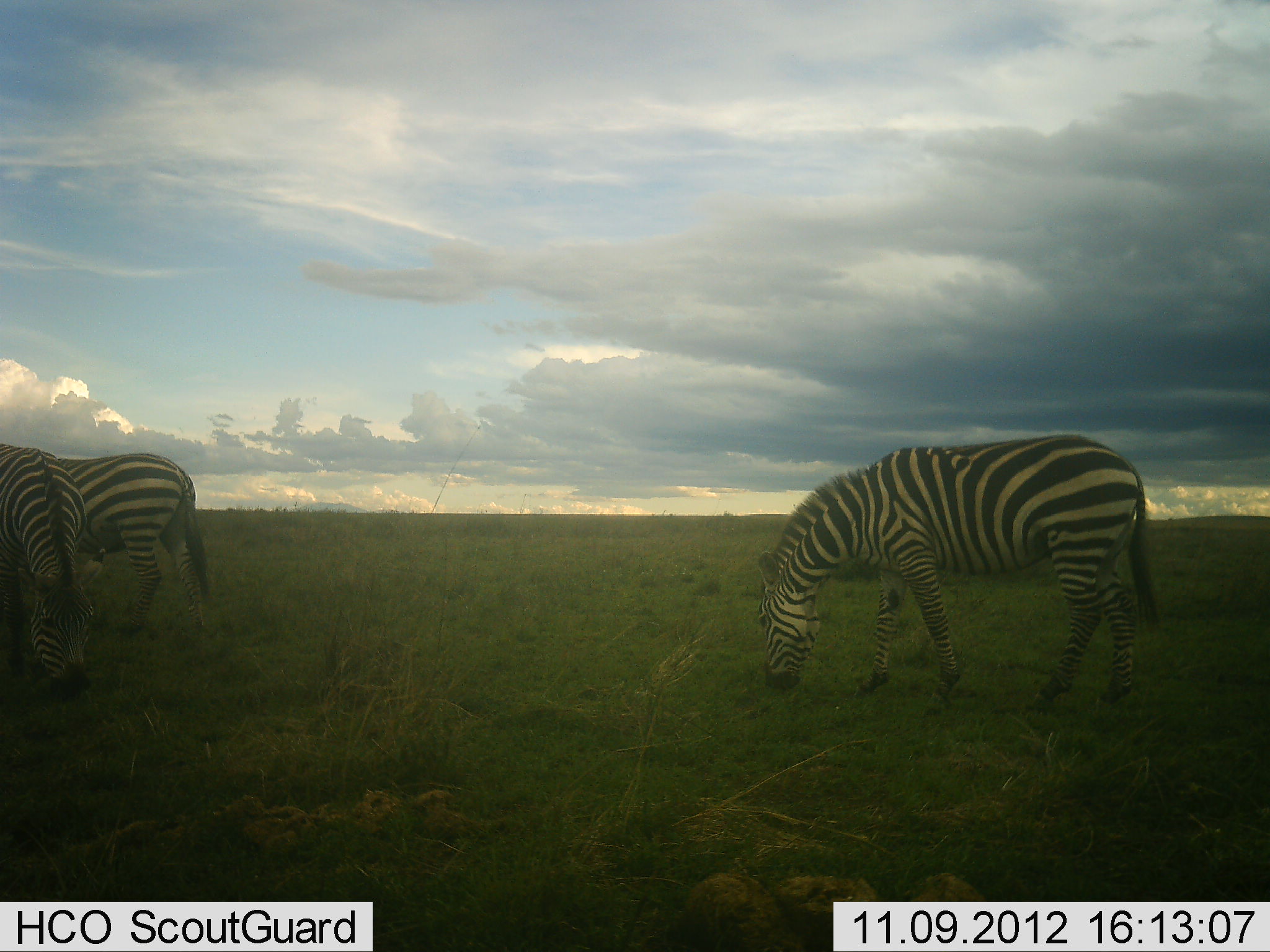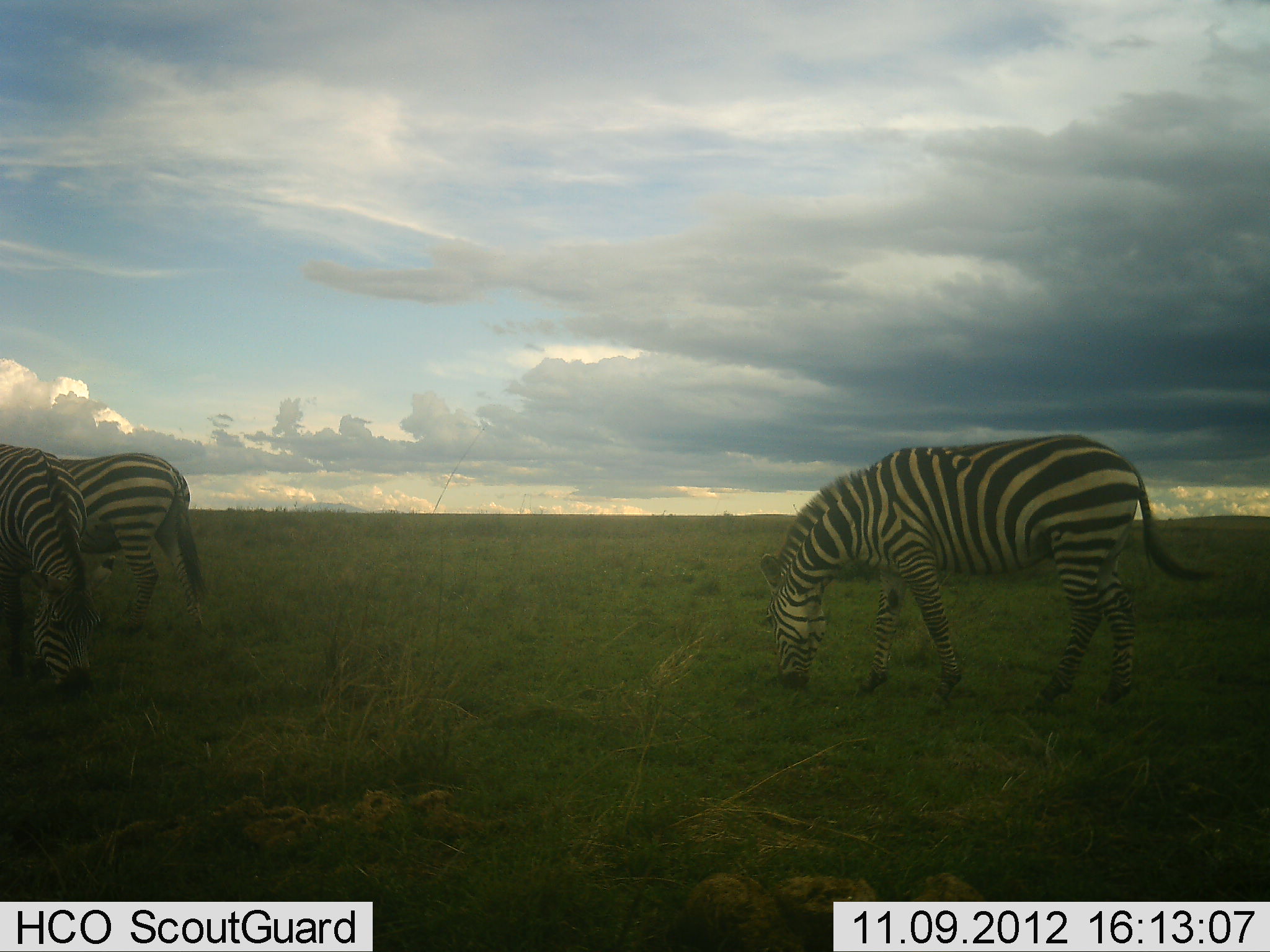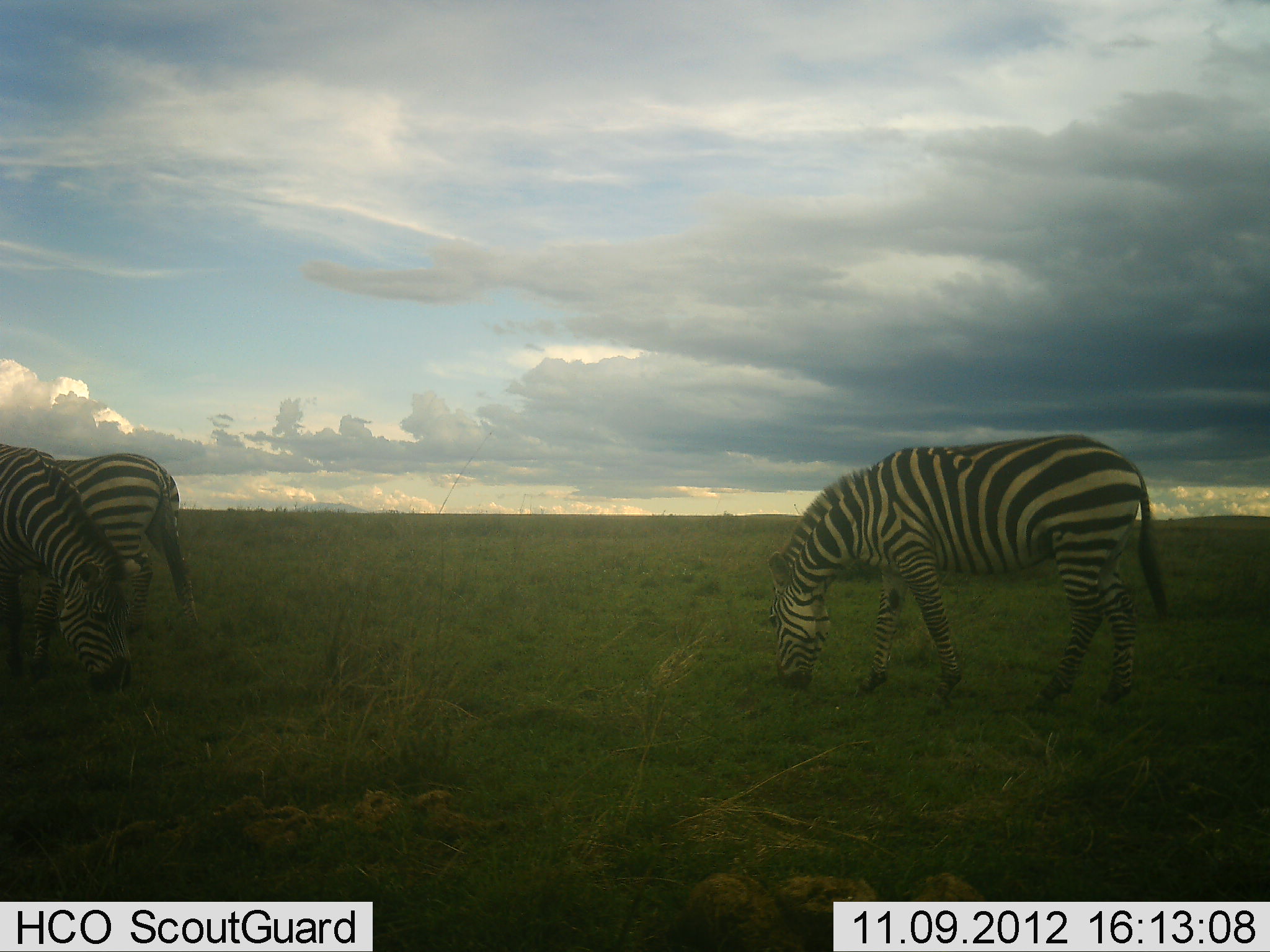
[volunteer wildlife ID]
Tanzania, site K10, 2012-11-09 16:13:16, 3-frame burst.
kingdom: Animalia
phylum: Chordata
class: Mammalia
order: Perissodactyla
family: Equidae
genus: Equus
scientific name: Equus quagga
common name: plains zebra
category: zebra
Zebra (plains zebra) (Equus quagga), count 3. Behavior (volunteer vote fractions): standing 30%, resting 0%, moving 0%, interacting 0%. Young present (vote fraction): 0%. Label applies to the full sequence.